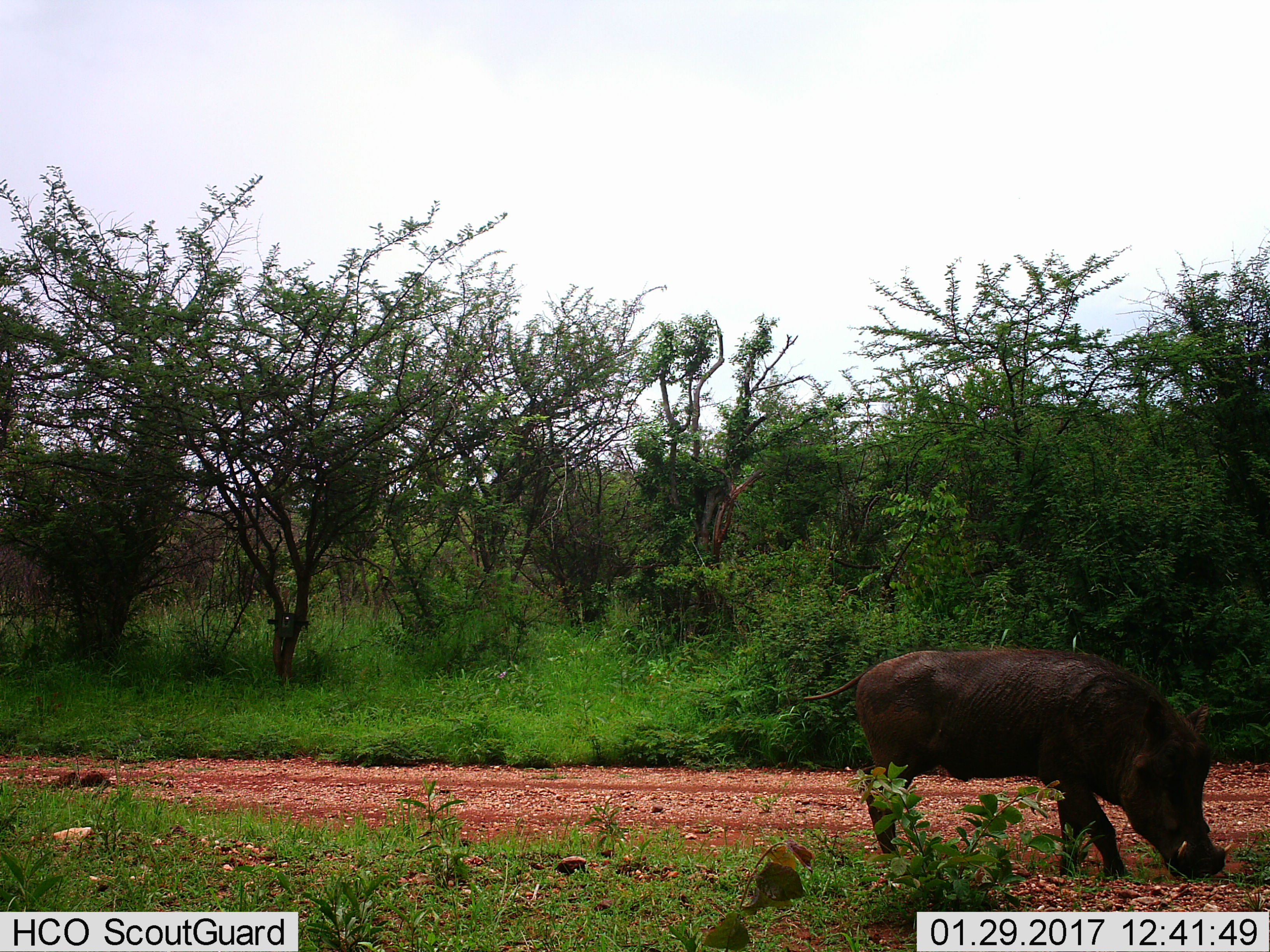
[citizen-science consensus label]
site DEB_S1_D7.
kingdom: Animalia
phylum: Chordata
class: Mammalia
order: Artiodactyla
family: Suidae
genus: Phacochoerus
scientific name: Phacochoerus africanus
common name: warthog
Warthog (Phacochoerus africanus), count 1. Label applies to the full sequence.